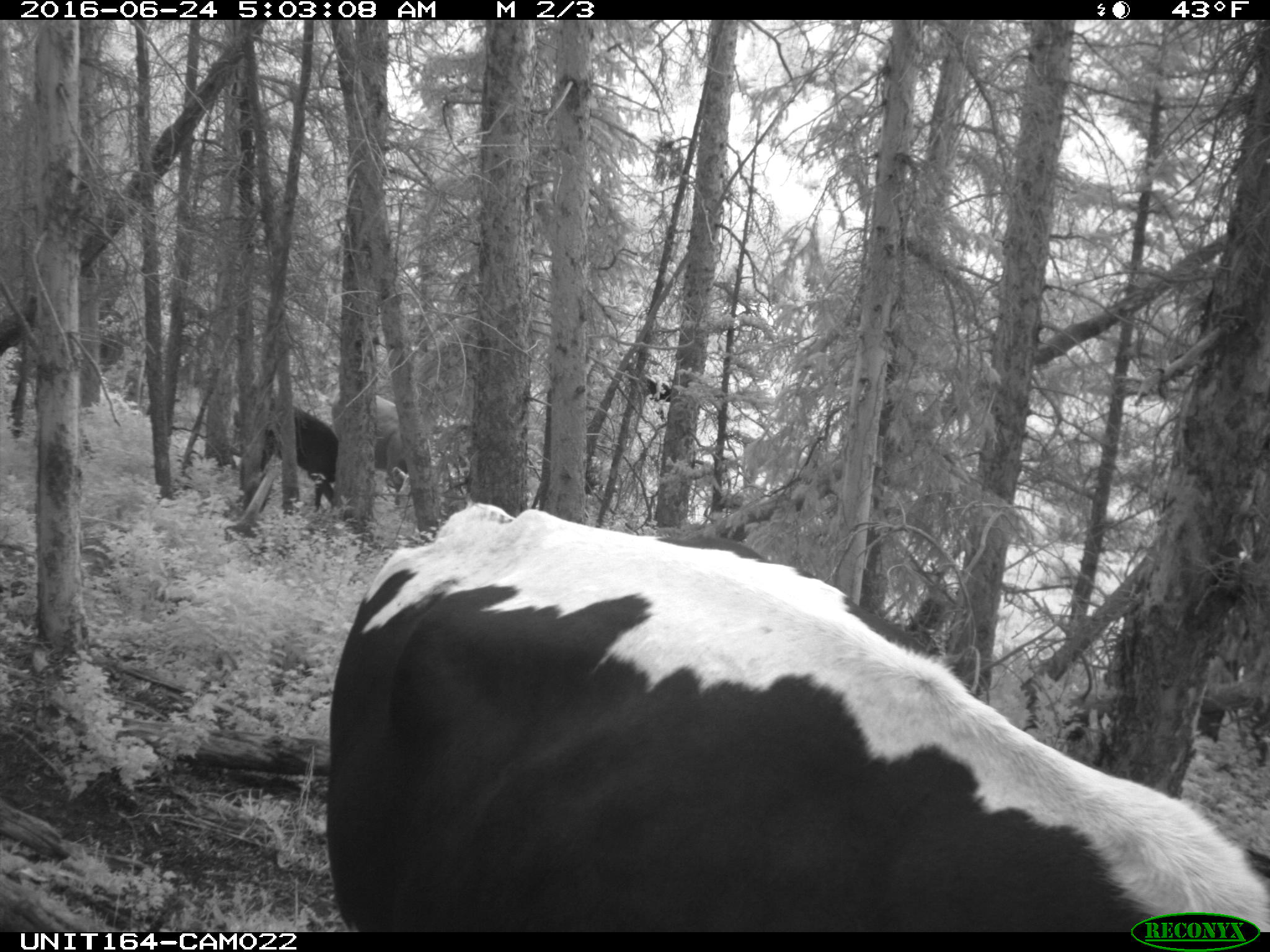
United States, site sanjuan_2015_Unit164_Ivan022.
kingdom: Animalia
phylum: Chordata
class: Mammalia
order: Artiodactyla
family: Bovidae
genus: Bos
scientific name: Bos taurus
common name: domestic cow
Bos taurus (domestic cow).